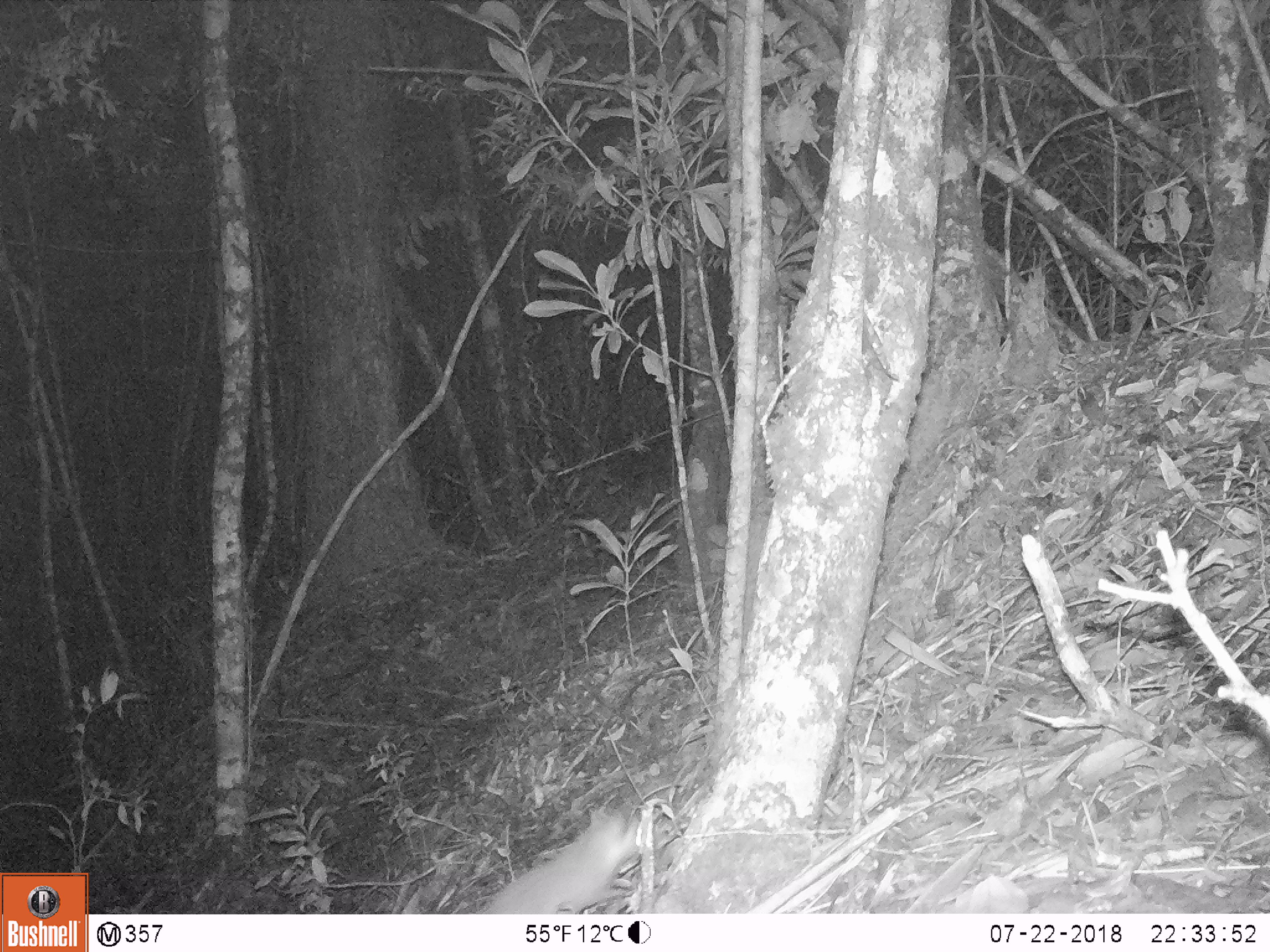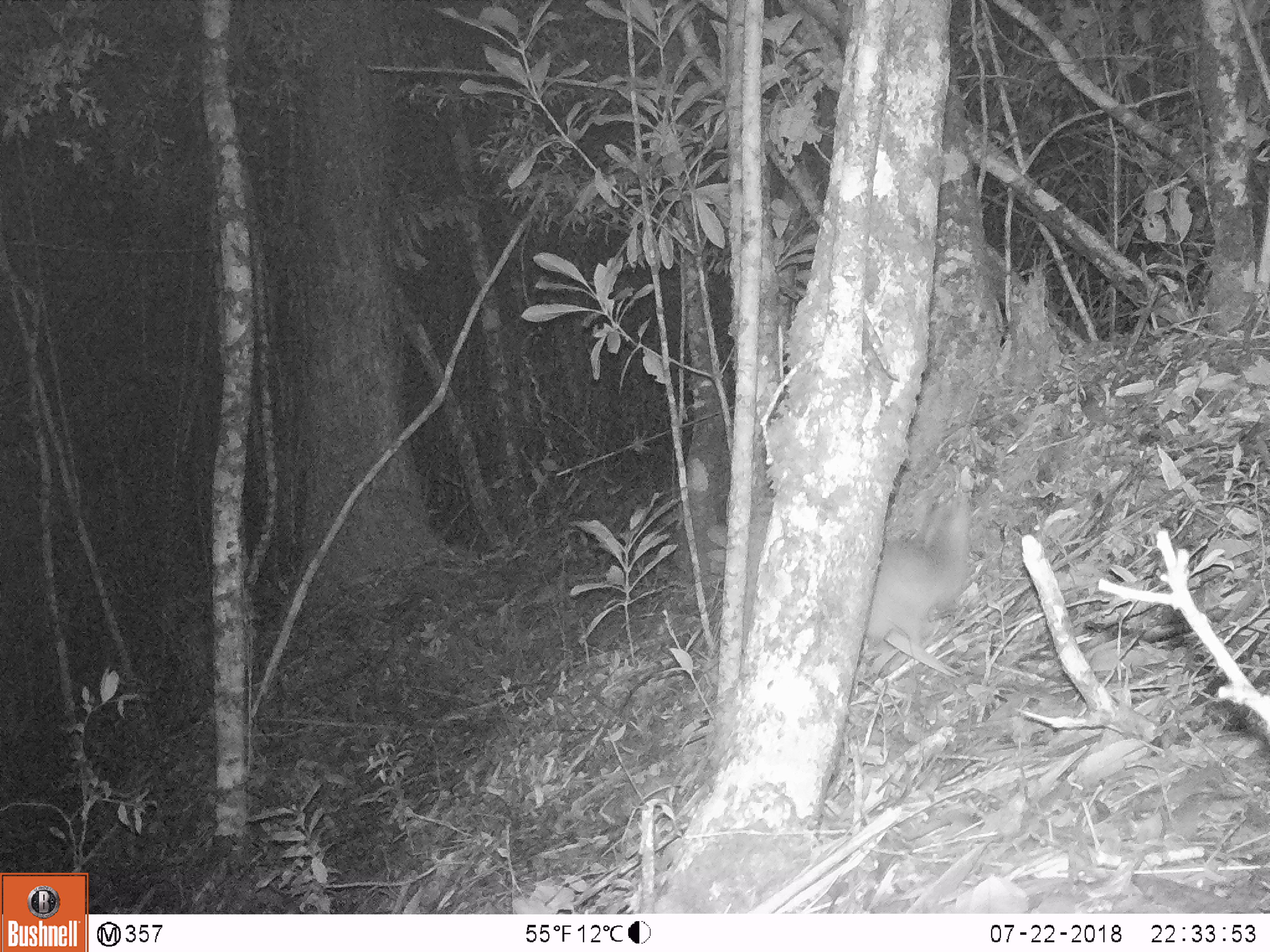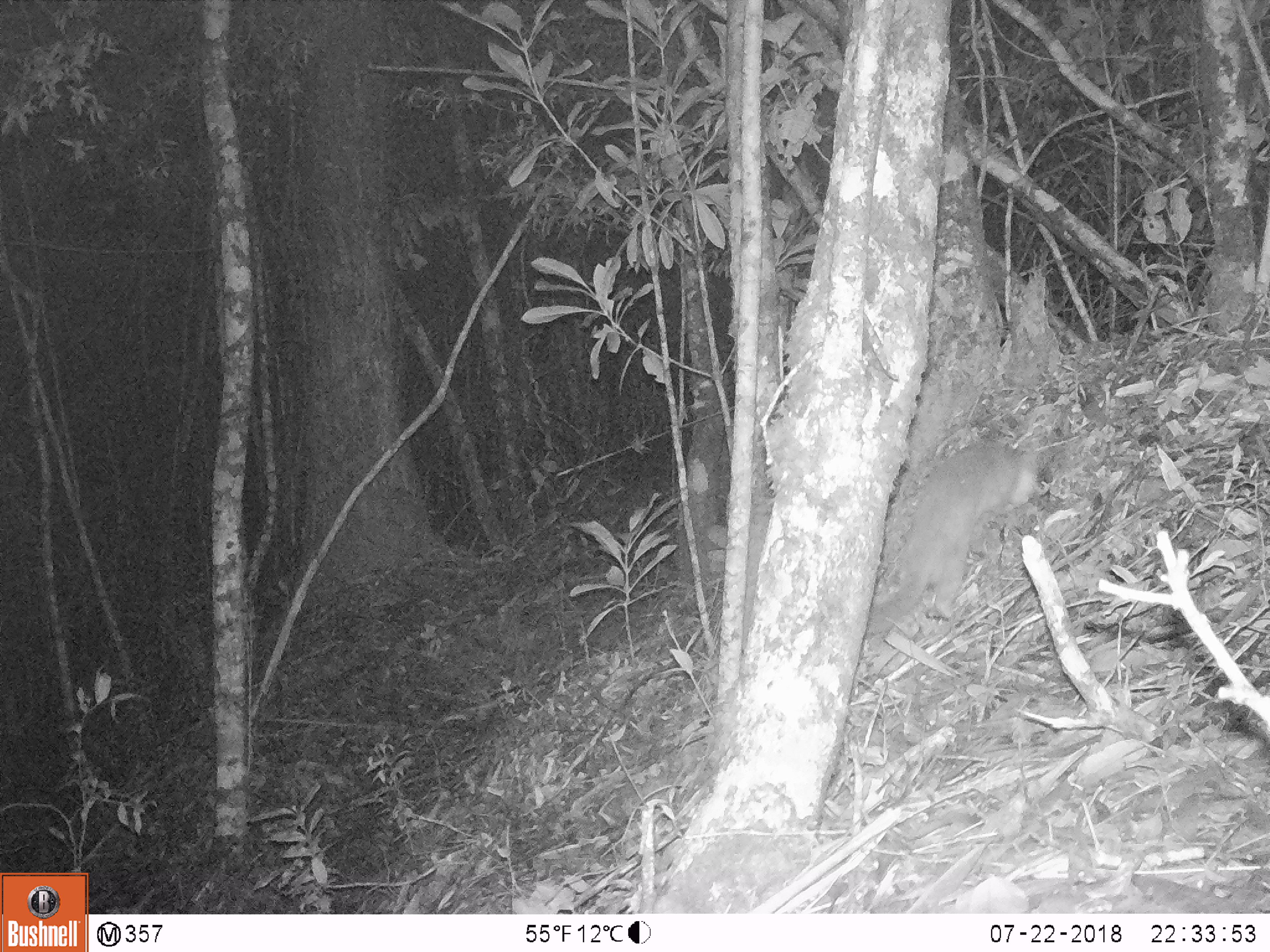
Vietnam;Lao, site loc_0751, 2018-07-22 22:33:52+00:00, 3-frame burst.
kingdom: Animalia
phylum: Chordata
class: Mammalia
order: Carnivora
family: Mustelidae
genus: Melogale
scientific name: Melogale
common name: ferret badger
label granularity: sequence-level